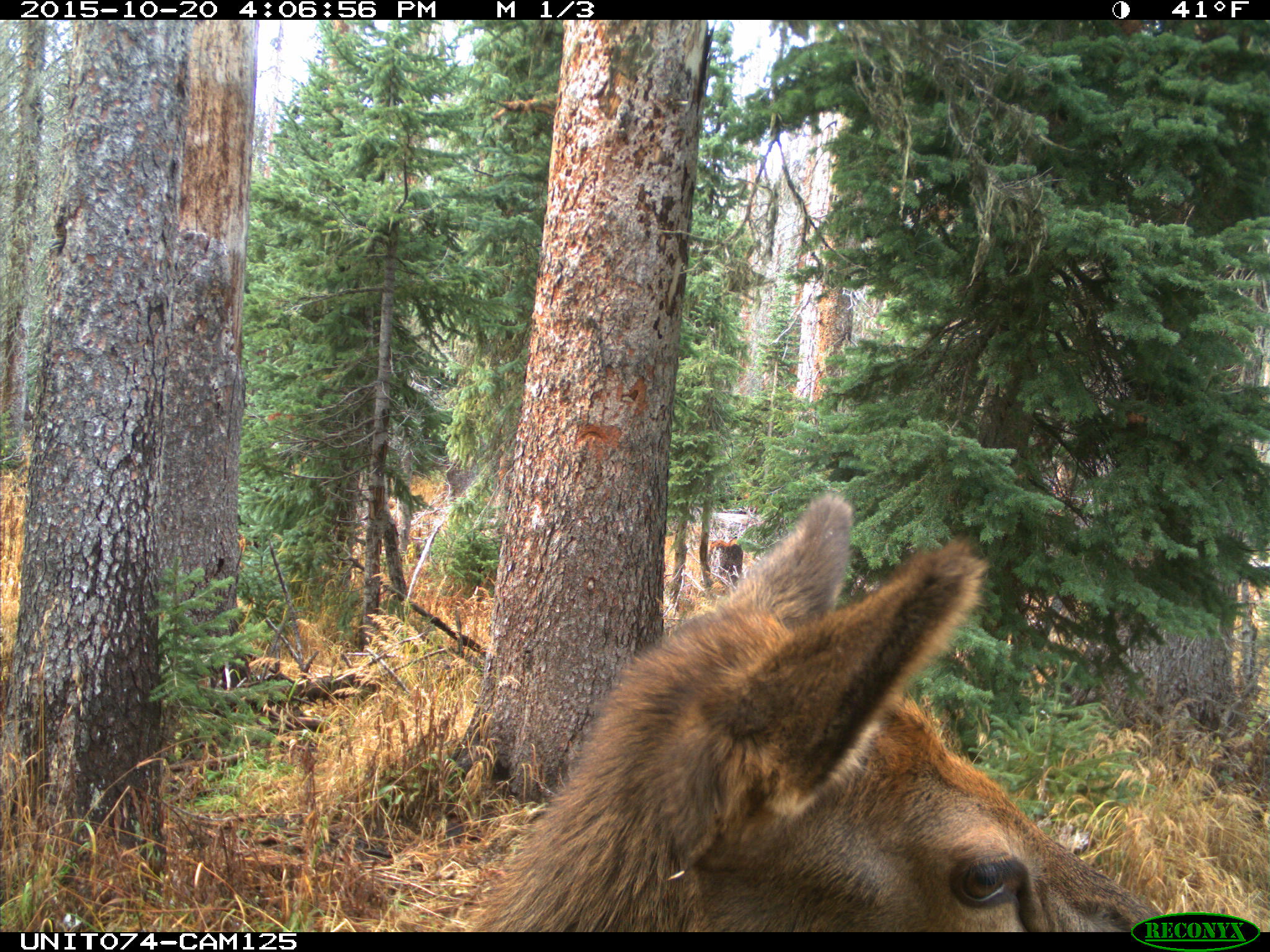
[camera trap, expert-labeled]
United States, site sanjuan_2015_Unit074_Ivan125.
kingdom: Animalia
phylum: Chordata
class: Mammalia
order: Artiodactyla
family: Cervidae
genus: Cervus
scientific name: Cervus elaphus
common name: red deer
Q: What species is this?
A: Cervus elaphus (red deer).